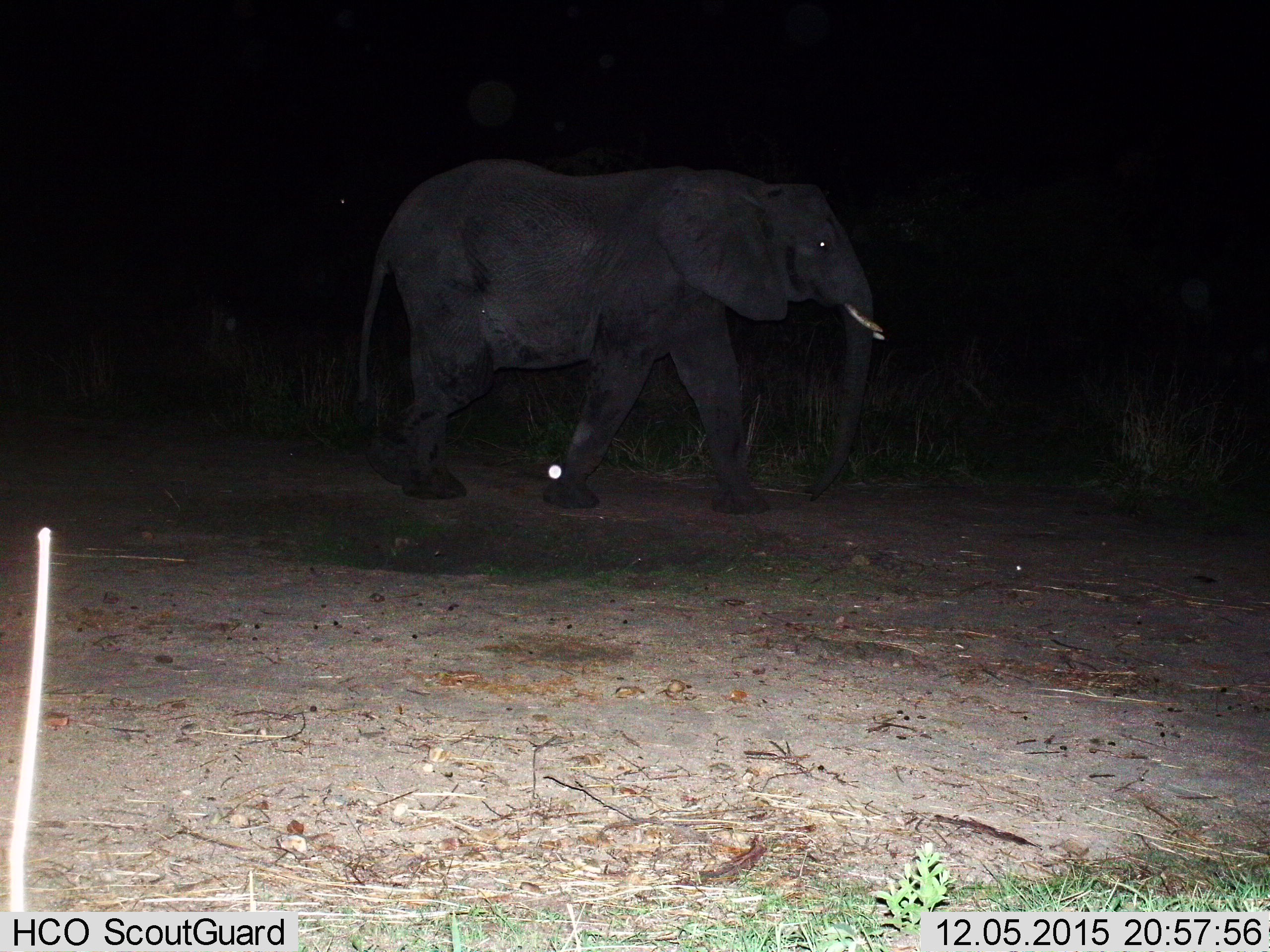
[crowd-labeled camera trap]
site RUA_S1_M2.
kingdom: Animalia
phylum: Chordata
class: Mammalia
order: Proboscidea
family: Elephantidae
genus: Loxodonta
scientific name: Loxodonta africana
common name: african bush elephant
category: elephant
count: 1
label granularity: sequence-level